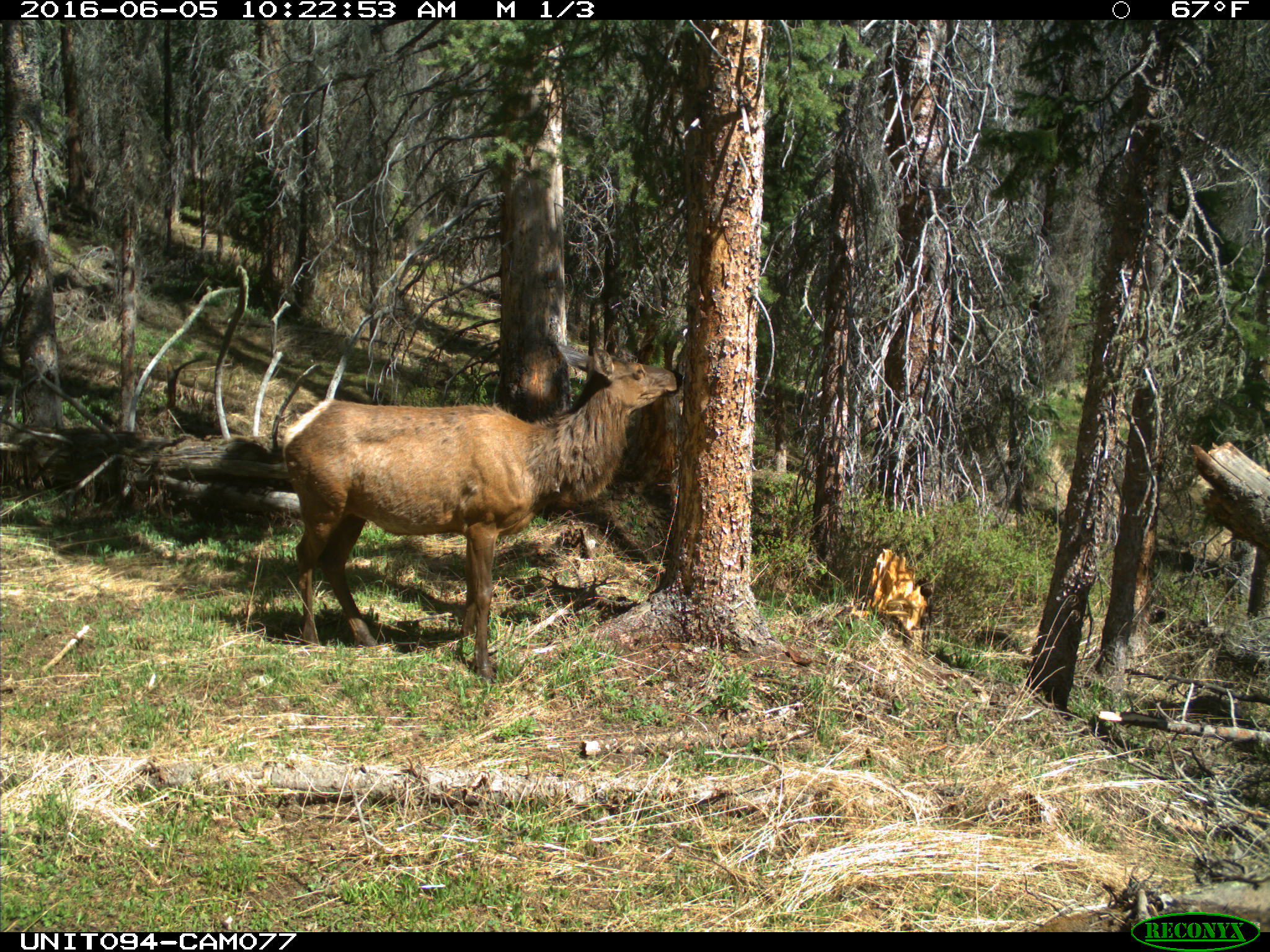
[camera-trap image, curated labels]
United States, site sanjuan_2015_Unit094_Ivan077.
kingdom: Animalia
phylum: Chordata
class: Mammalia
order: Artiodactyla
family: Cervidae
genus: Cervus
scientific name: Cervus elaphus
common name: red deer